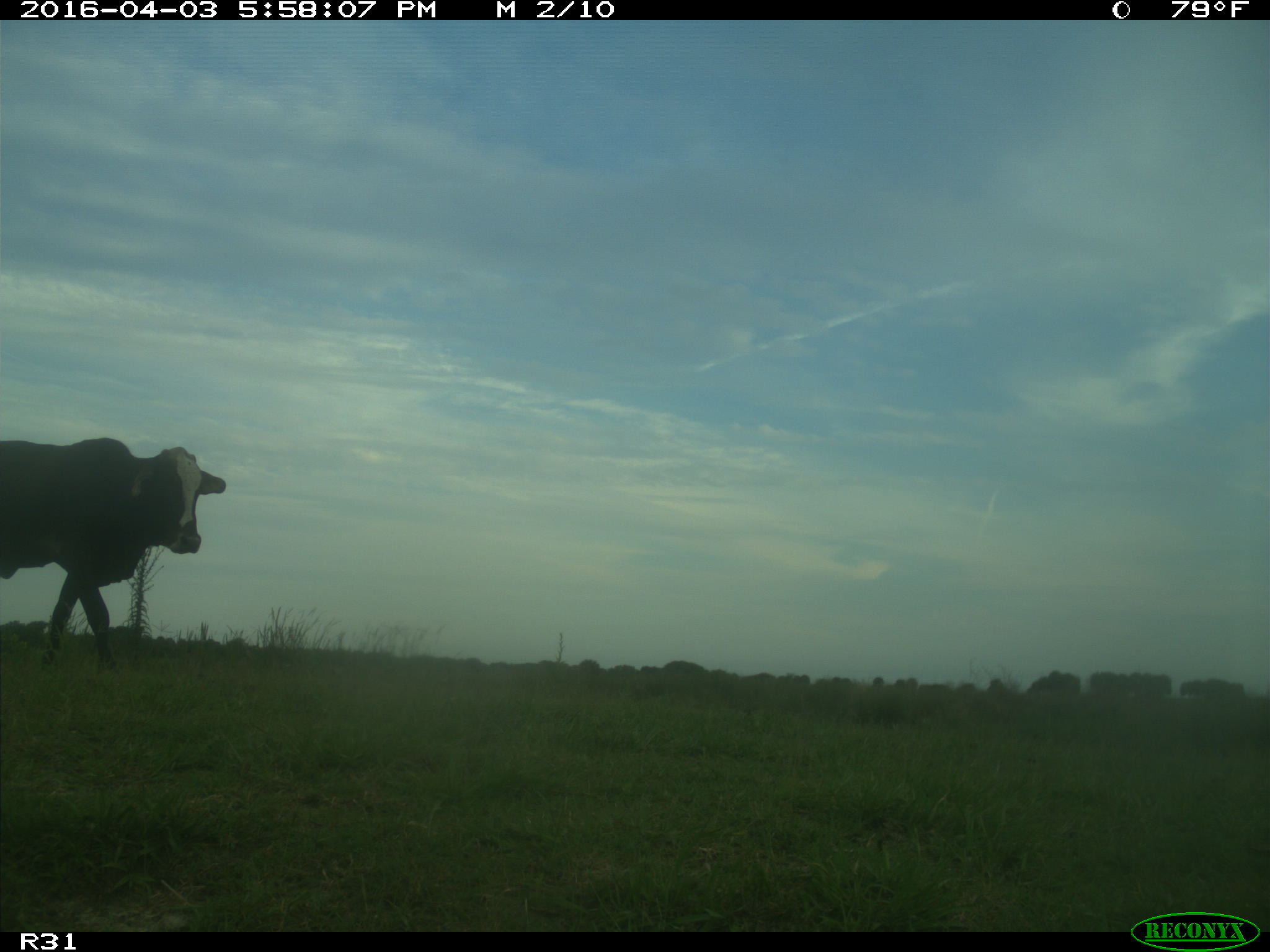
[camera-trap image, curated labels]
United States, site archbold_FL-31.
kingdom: Animalia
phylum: Chordata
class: Mammalia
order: Artiodactyla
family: Bovidae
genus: Bos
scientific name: Bos taurus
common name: domestic cow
Bos taurus (domestic cow).